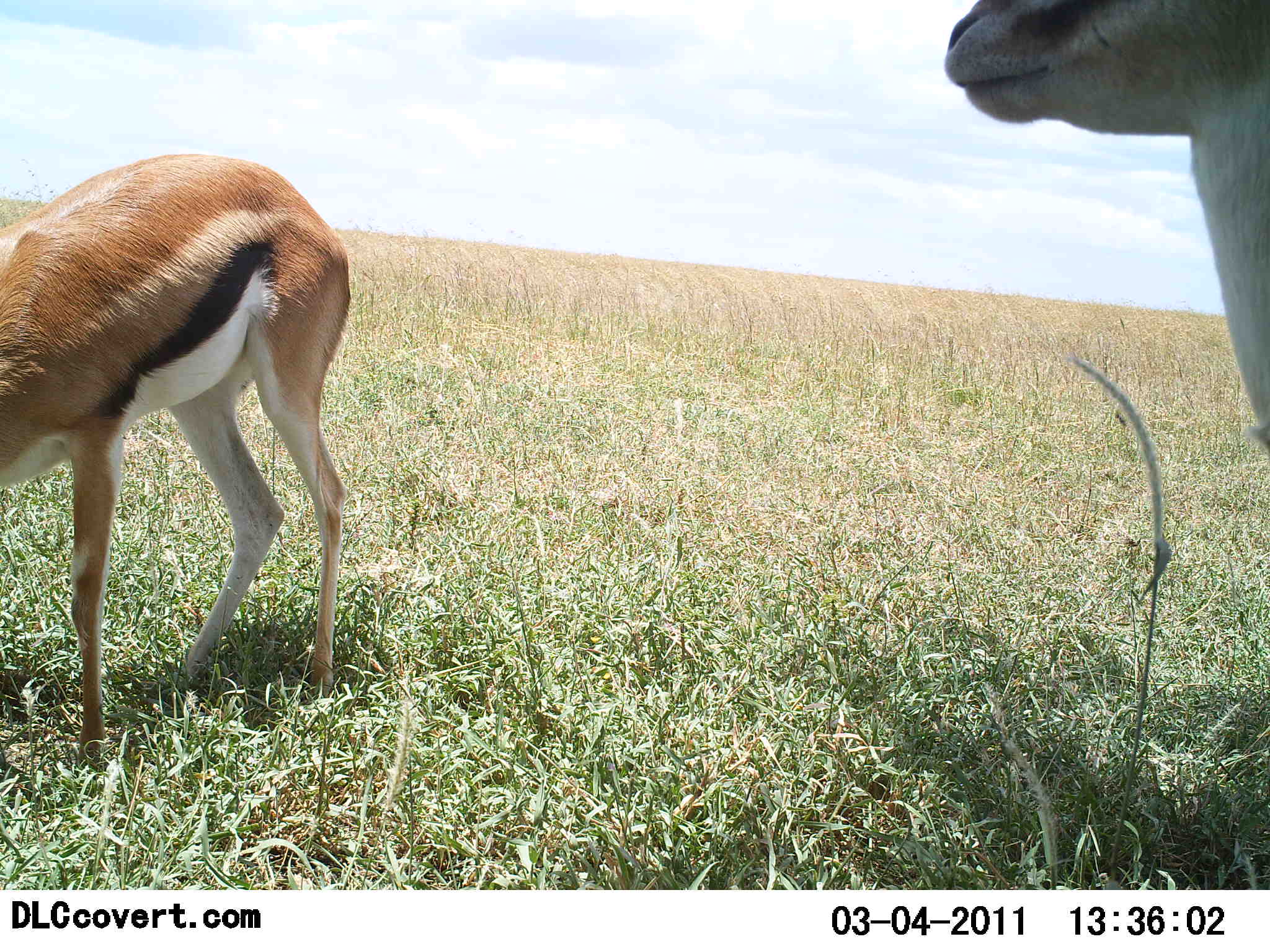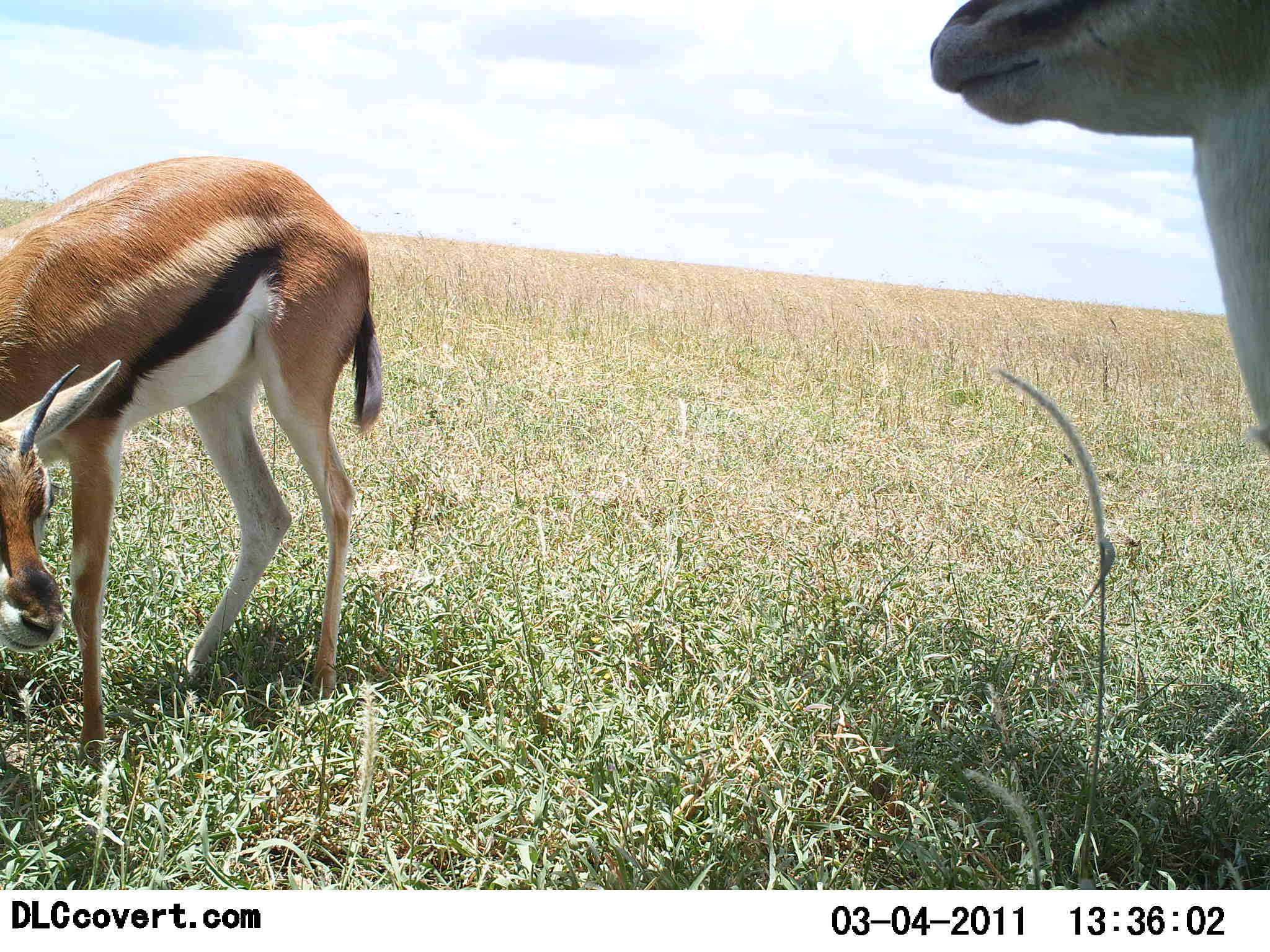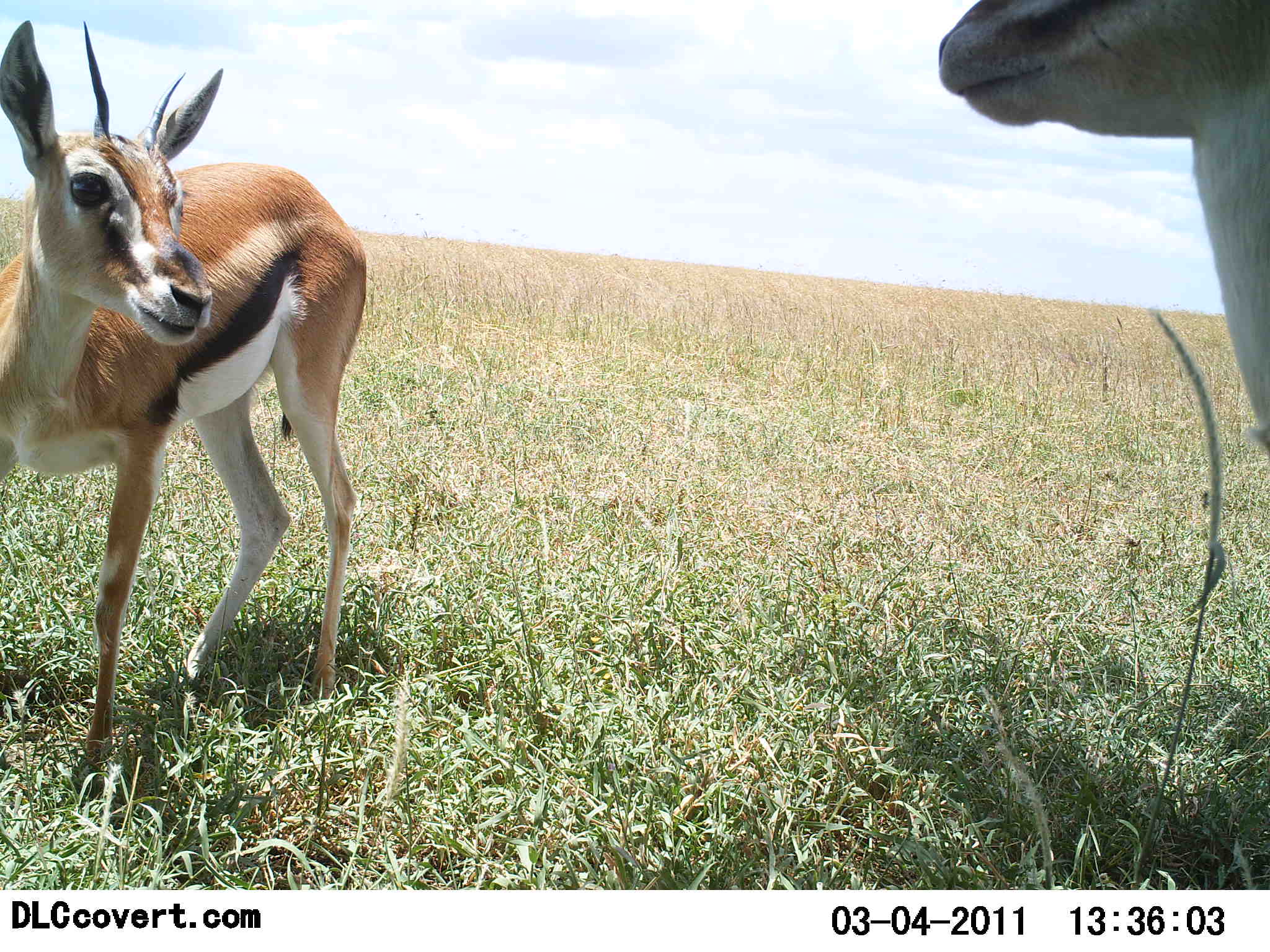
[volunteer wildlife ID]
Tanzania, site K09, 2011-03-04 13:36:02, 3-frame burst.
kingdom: Animalia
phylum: Chordata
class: Mammalia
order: Artiodactyla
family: Bovidae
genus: Eudorcas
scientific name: Eudorcas thomsonii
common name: thomson's gazelle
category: gazellethomsons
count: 2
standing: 80%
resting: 0%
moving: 10%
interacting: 10%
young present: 0%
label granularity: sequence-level